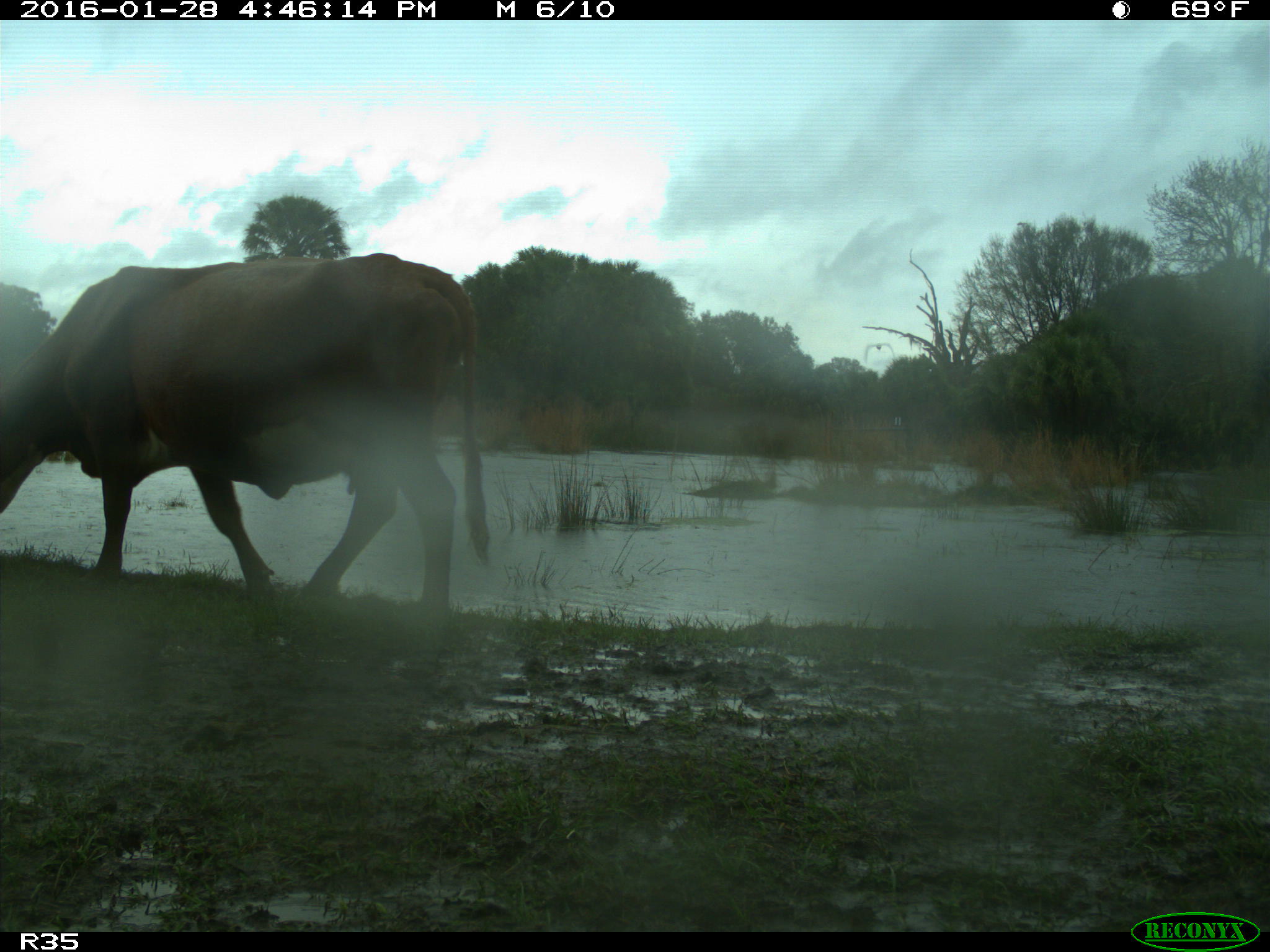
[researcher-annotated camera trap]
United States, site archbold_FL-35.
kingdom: Animalia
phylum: Chordata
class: Mammalia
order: Artiodactyla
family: Bovidae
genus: Bos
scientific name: Bos taurus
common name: domestic cow